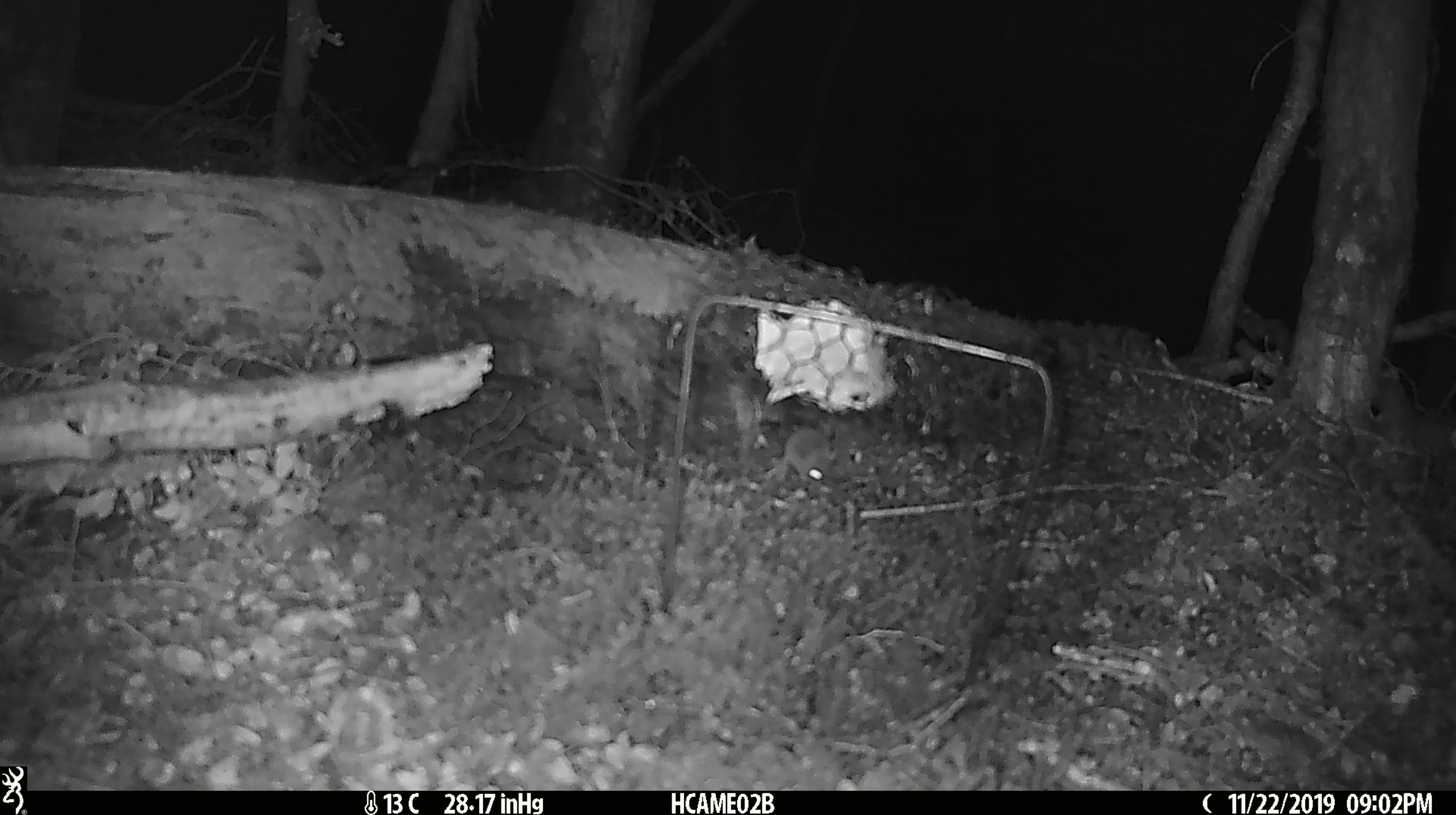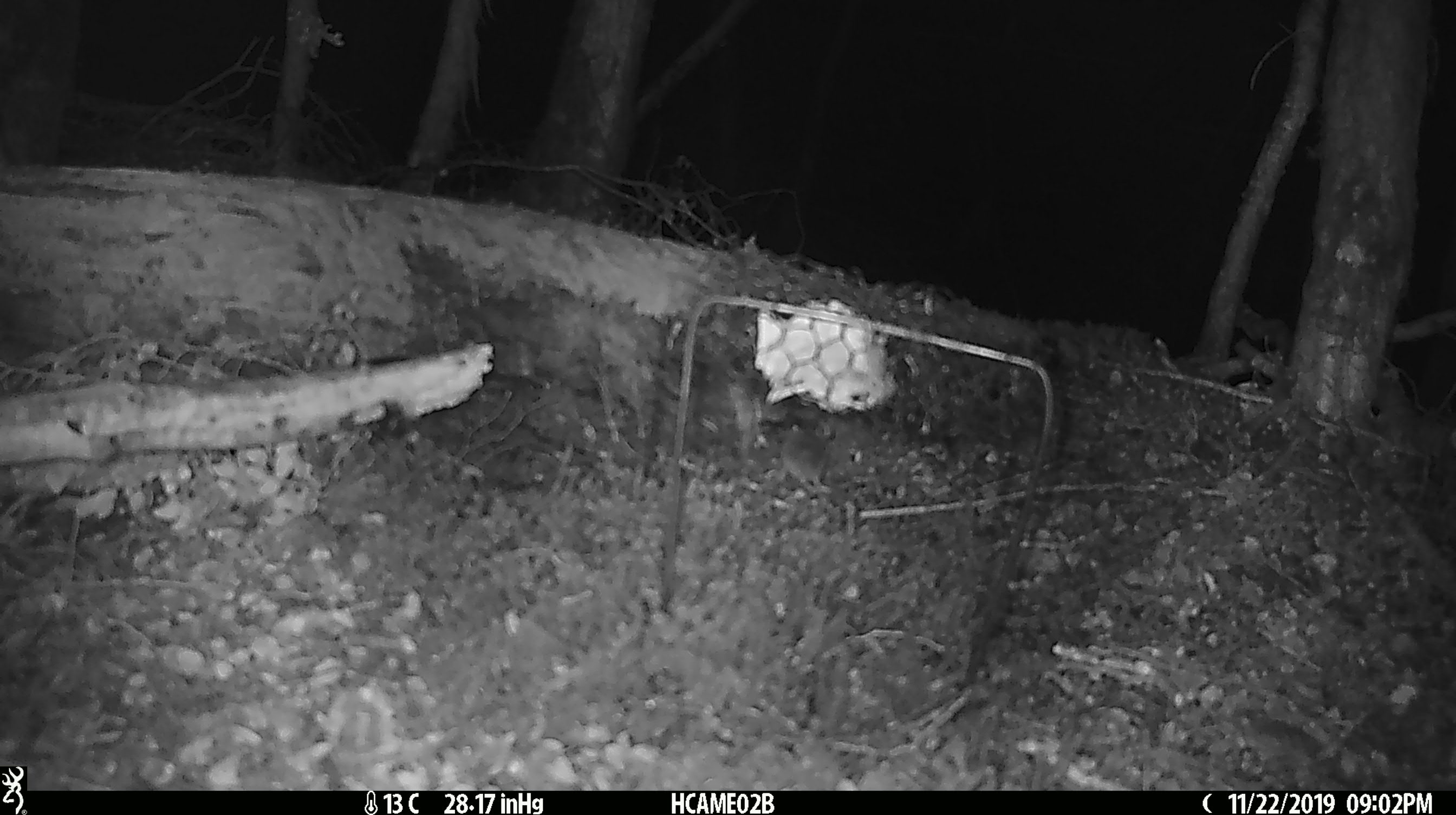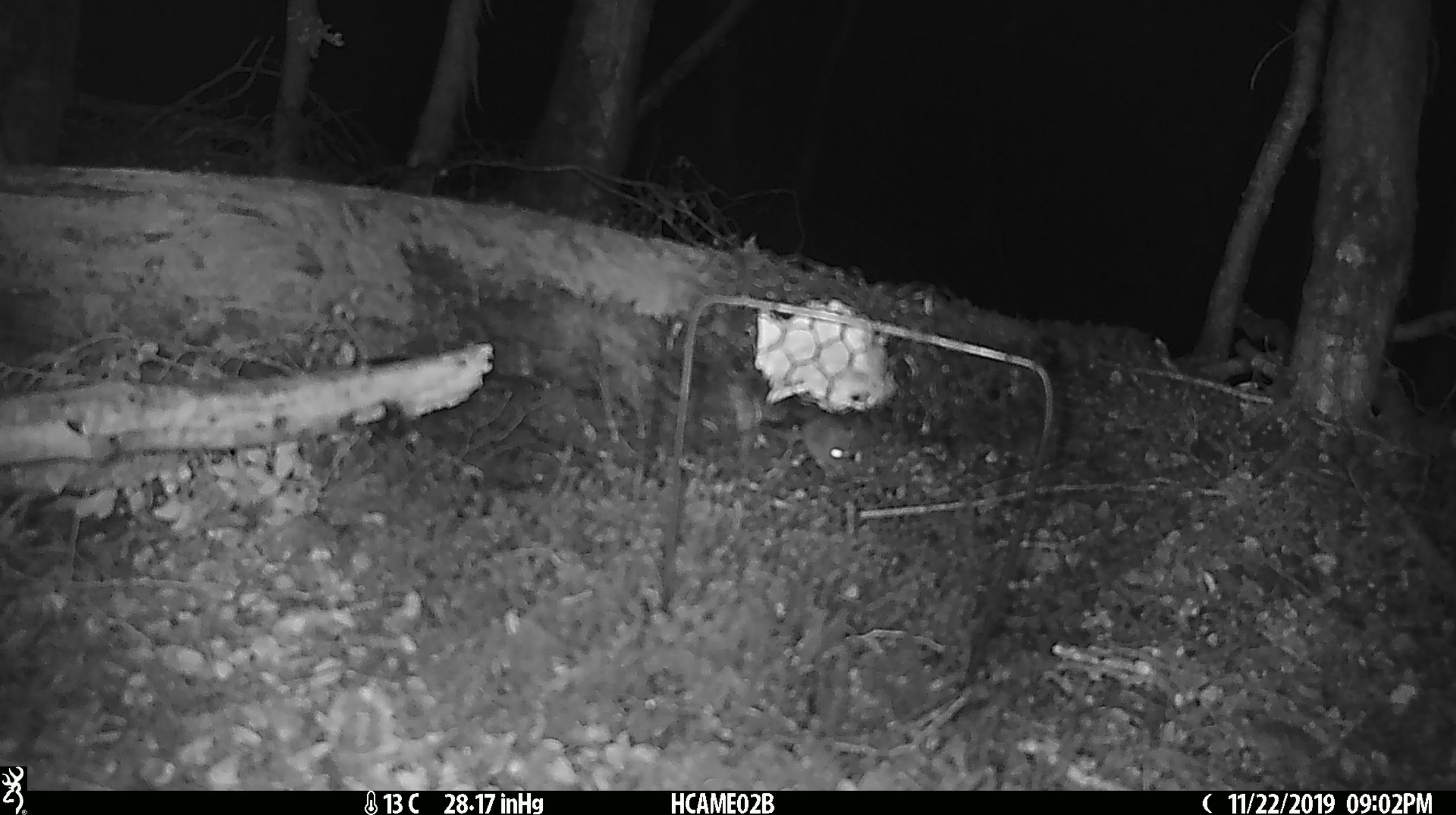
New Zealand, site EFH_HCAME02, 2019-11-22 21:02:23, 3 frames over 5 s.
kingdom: Animalia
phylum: Chordata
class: Mammalia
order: Rodentia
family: Muridae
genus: Mus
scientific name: Mus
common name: mouse